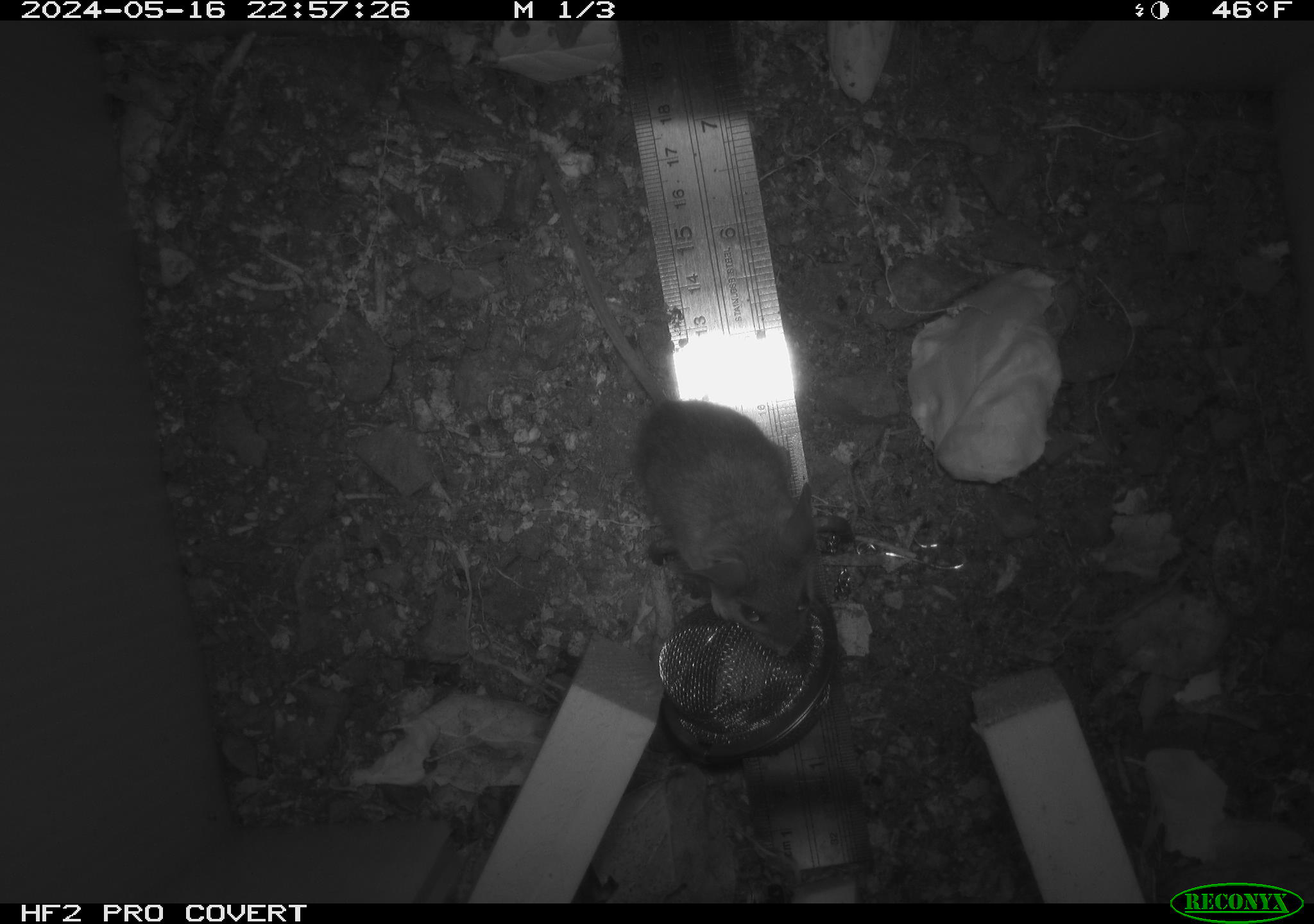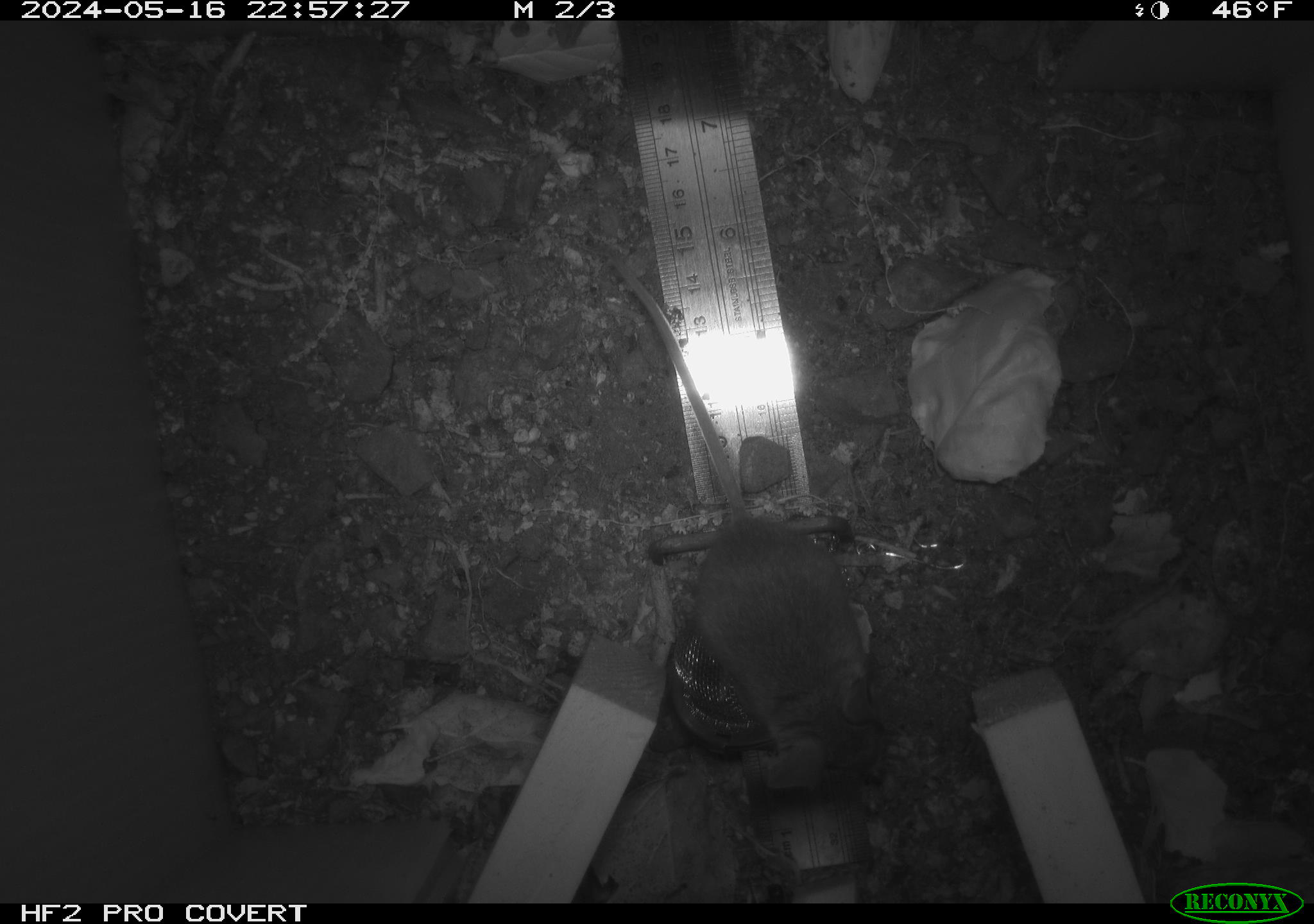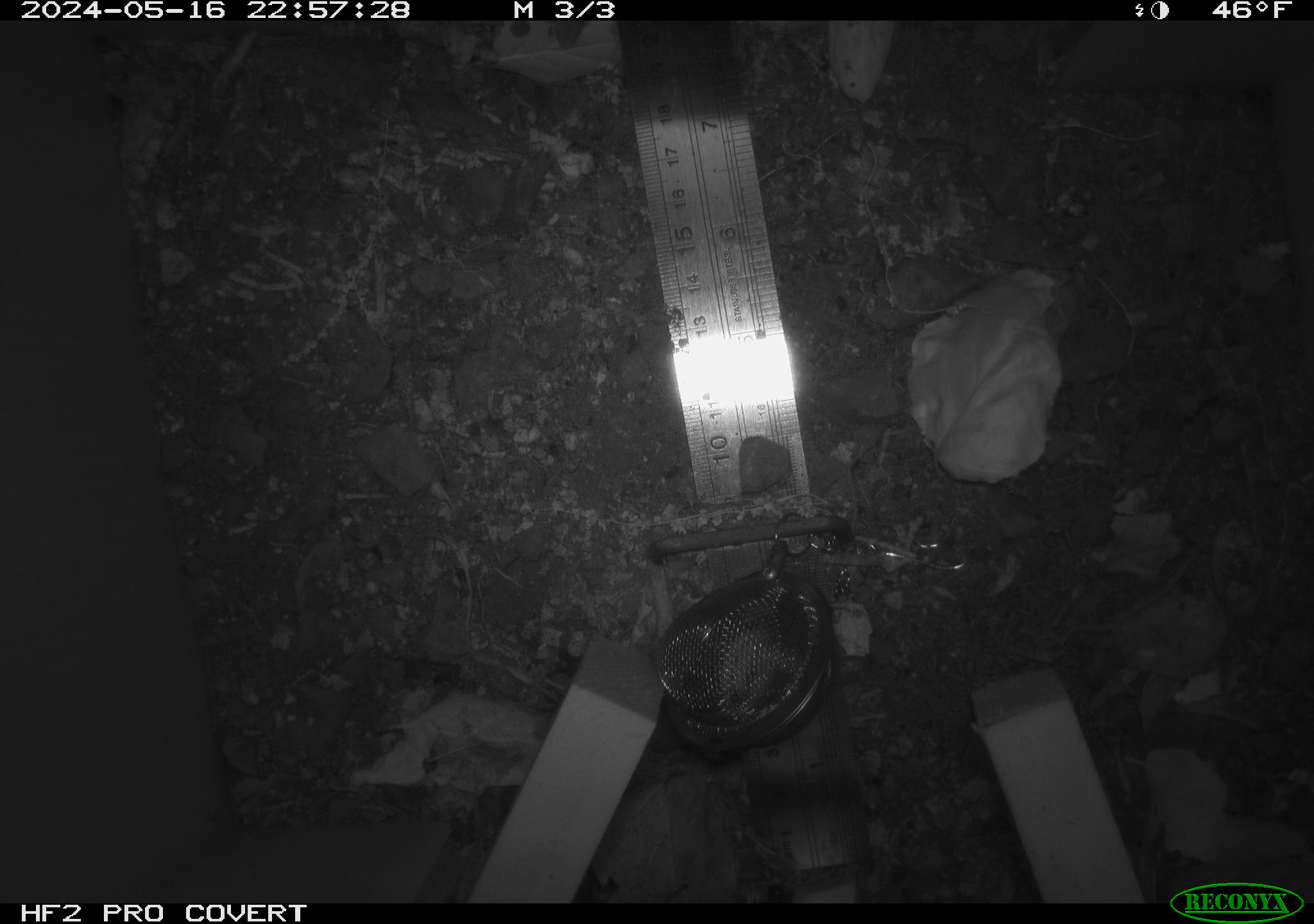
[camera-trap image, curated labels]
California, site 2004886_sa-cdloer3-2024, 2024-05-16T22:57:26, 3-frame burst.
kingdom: Animalia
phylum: Chordata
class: Mammalia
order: Rodentia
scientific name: Rodentia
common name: mouse species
Mouse species (Rodentia).